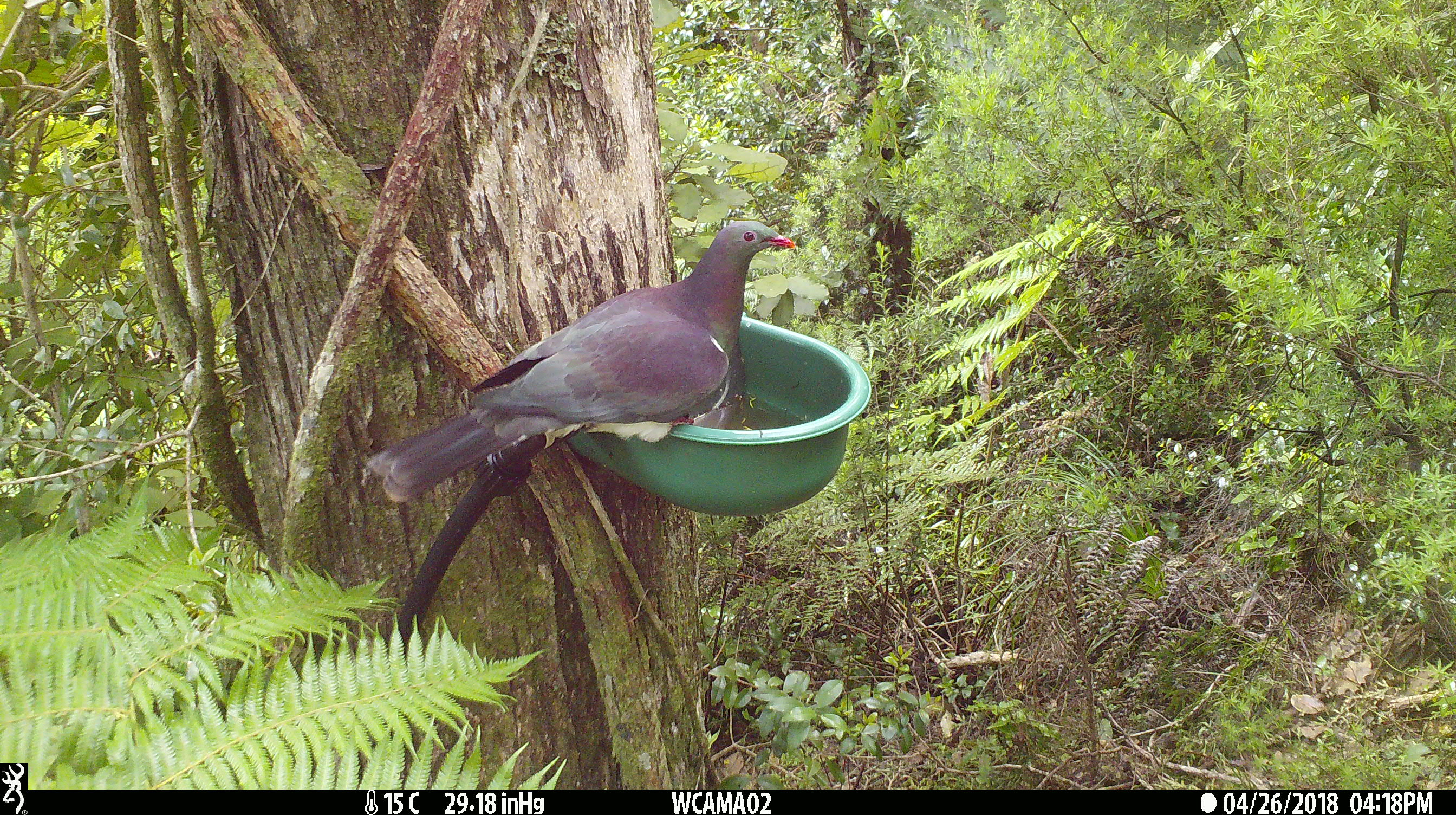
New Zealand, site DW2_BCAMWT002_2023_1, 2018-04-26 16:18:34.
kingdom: Animalia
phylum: Chordata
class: Aves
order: Columbiformes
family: Columbidae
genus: Hemiphaga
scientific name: Hemiphaga novaeseelandiae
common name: new zealand pigeon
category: kereru